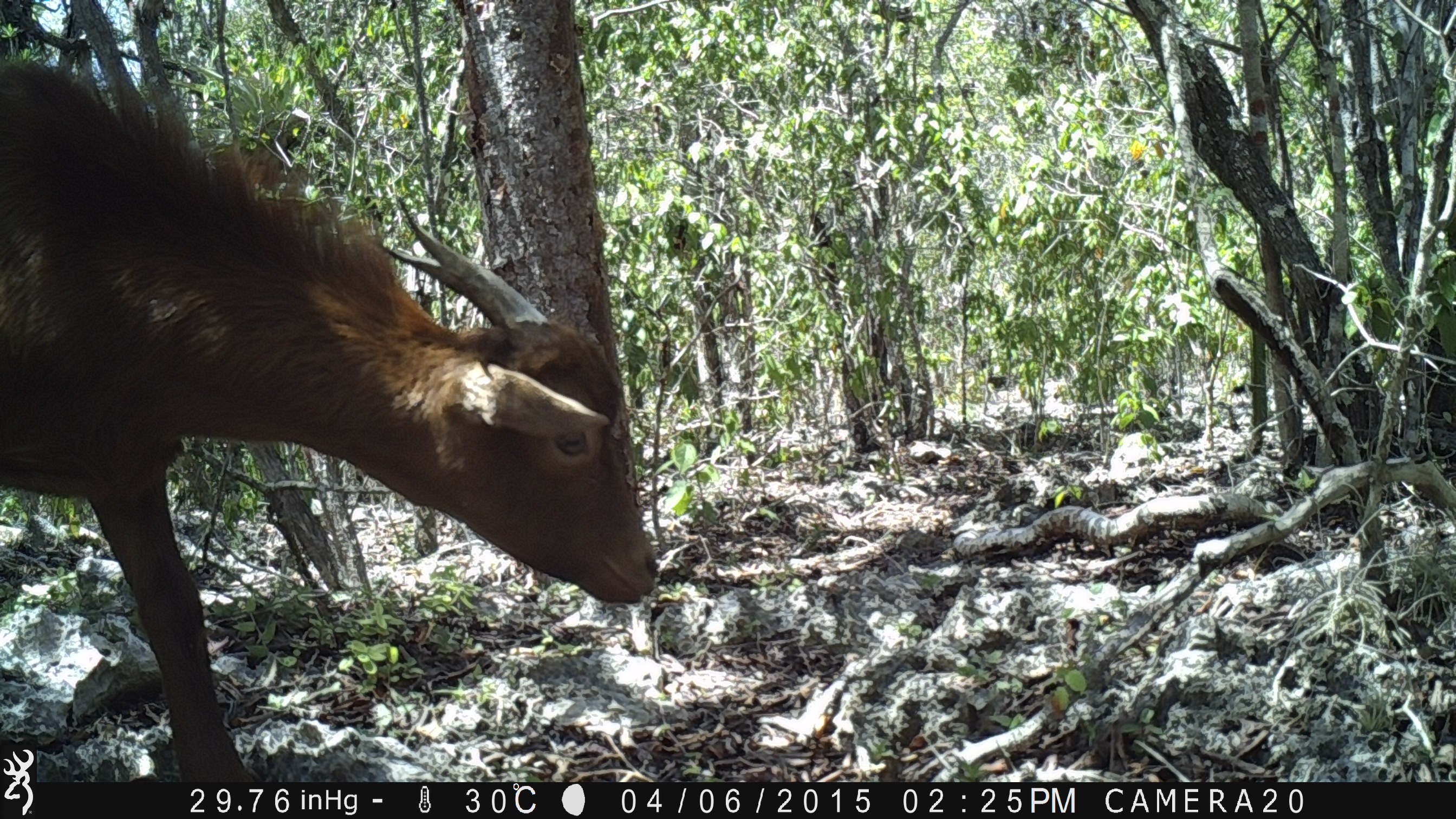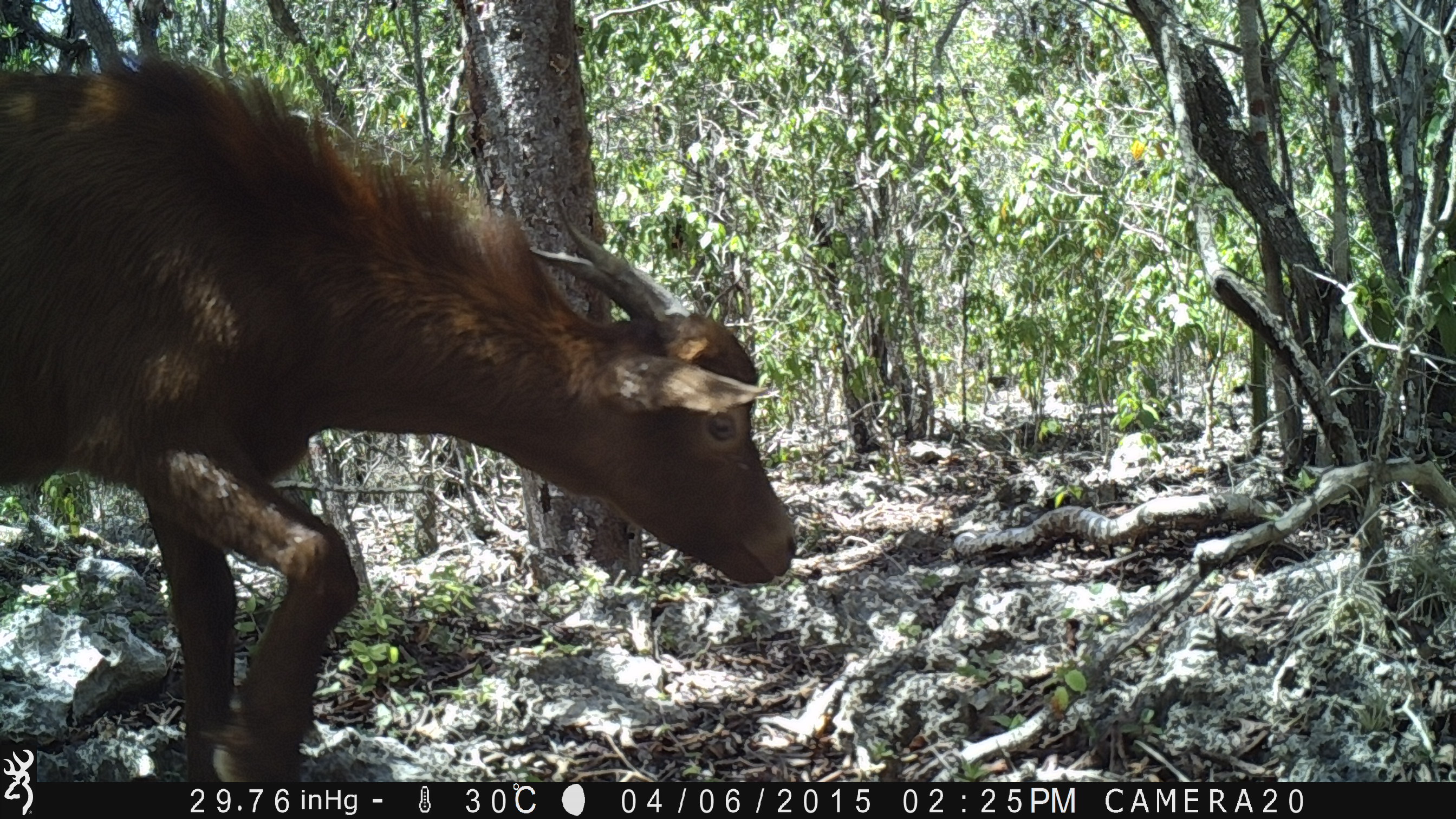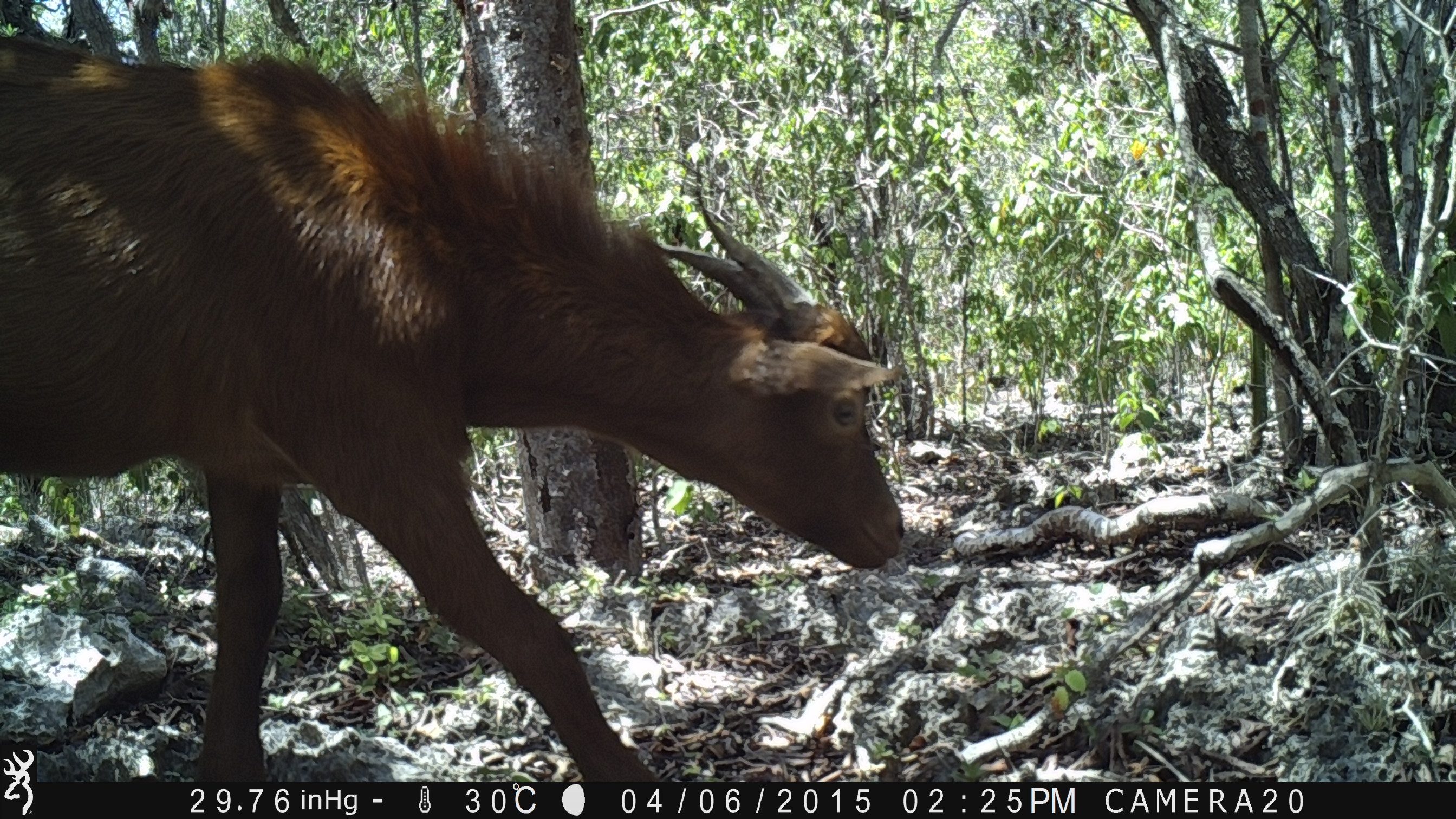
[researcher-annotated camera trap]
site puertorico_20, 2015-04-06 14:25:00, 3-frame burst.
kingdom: Animalia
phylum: Chordata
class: Mammalia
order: Artiodactyla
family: Bovidae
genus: Capra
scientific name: Capra hircus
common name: goat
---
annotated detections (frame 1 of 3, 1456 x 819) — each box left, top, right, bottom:
goat: 0, 41, 658, 791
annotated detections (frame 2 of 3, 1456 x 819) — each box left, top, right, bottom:
goat: 2, 54, 799, 731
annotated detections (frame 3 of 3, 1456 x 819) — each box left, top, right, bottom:
goat: 10, 38, 911, 786